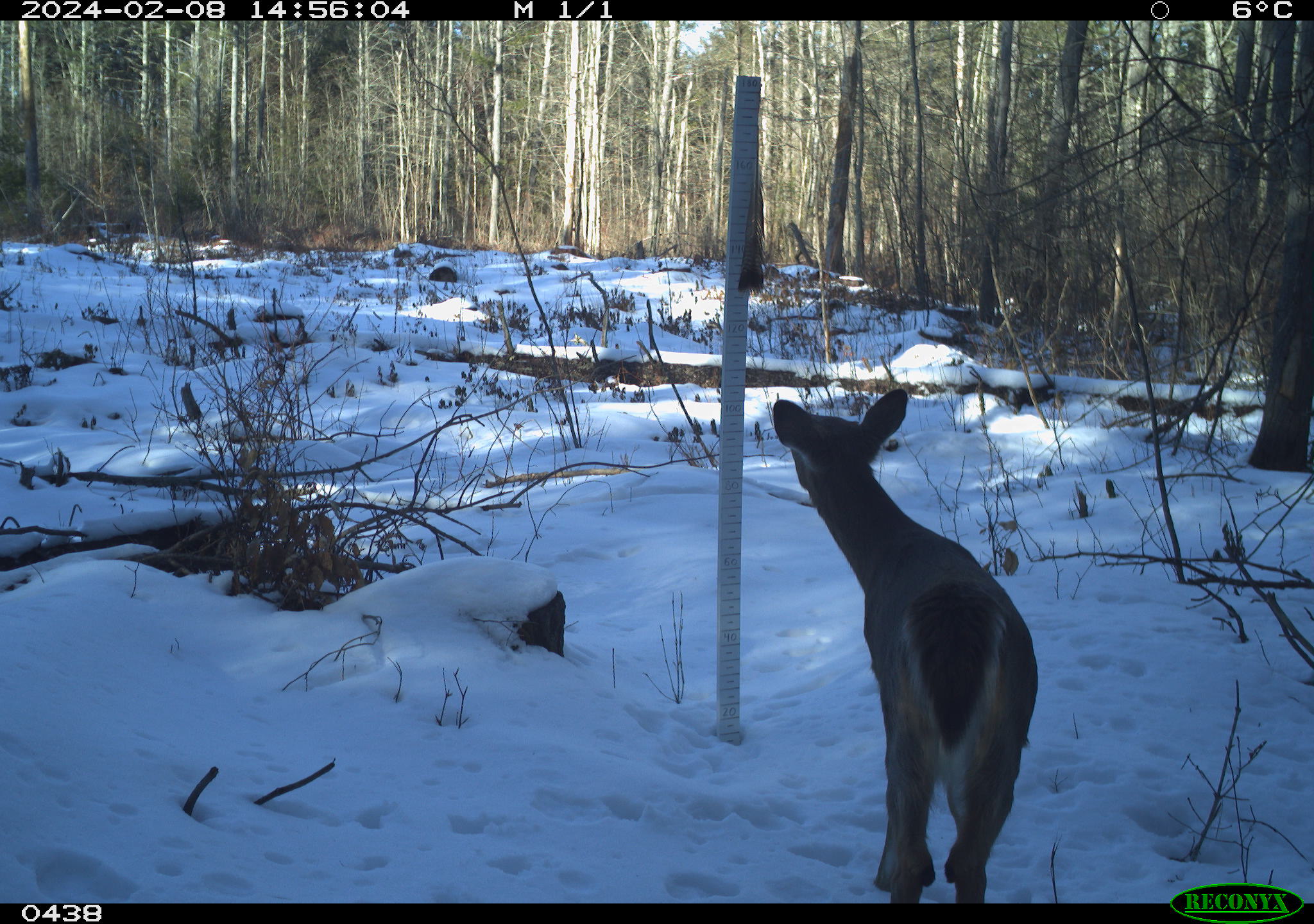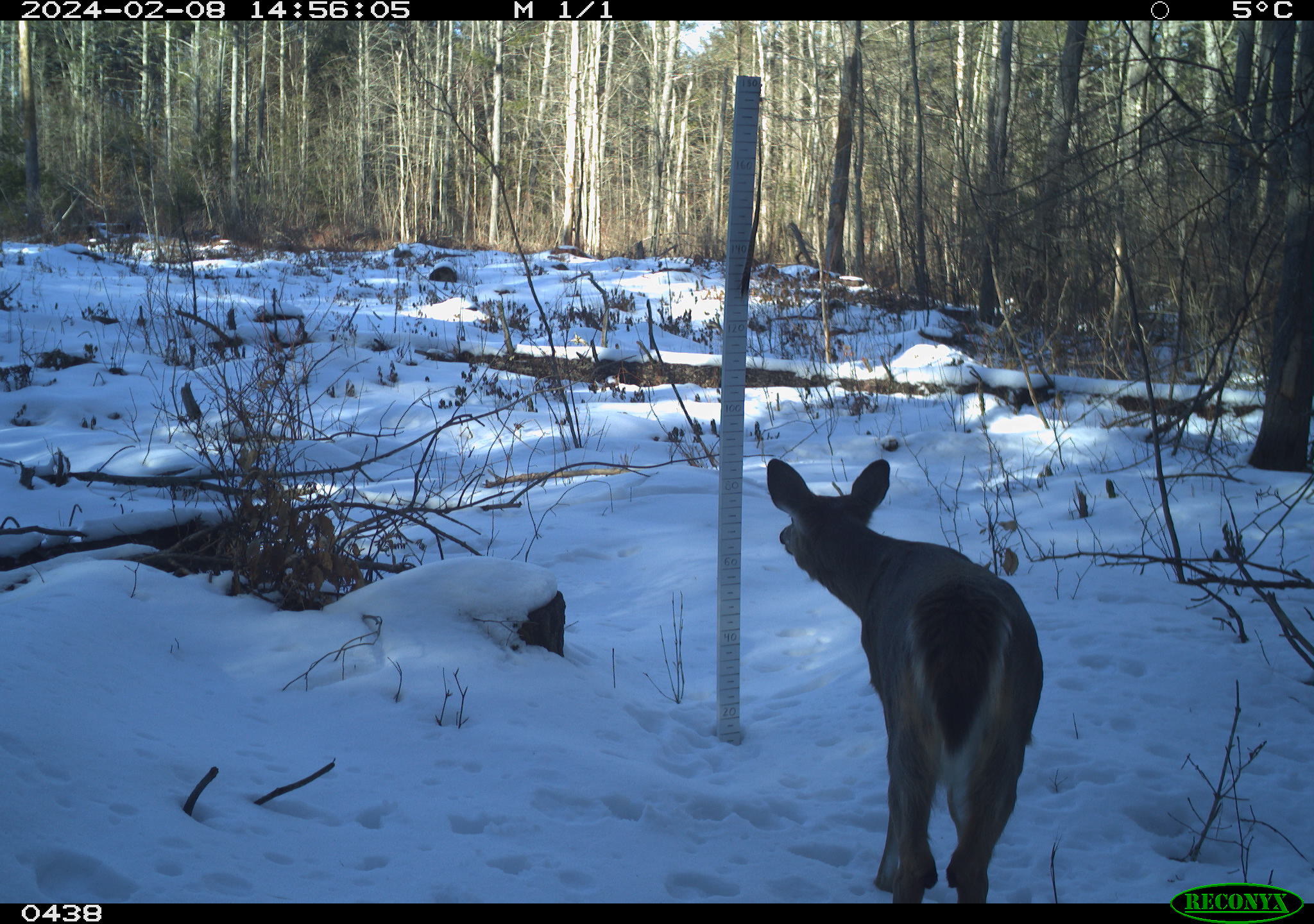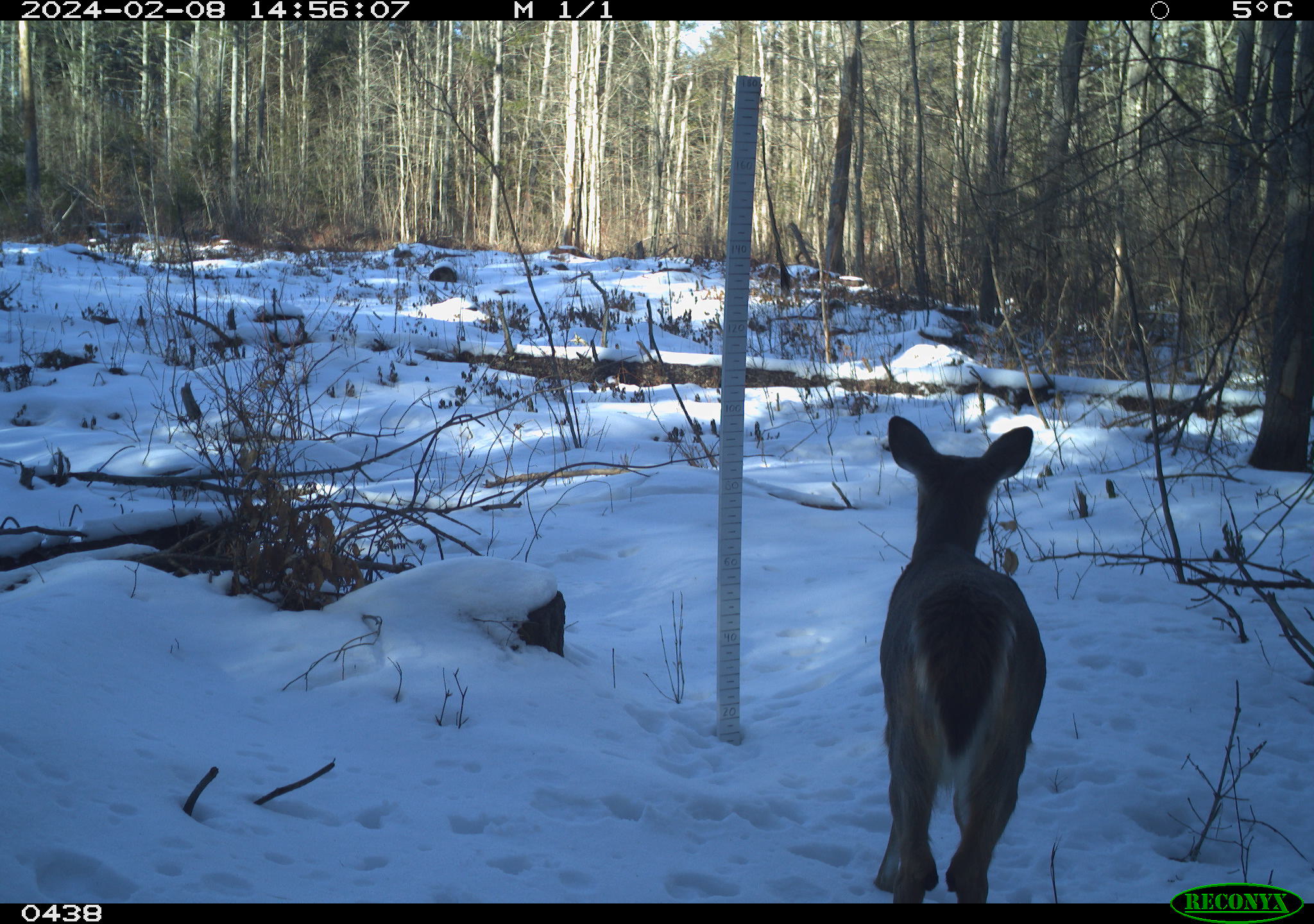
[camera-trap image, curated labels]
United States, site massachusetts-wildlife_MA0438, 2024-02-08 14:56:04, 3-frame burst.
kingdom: Animalia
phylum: Chordata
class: Mammalia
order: Artiodactyla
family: Cervidae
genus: Odocoileus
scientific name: Odocoileus virginianus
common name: white-tailed deer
White-tailed deer (Odocoileus virginianus).